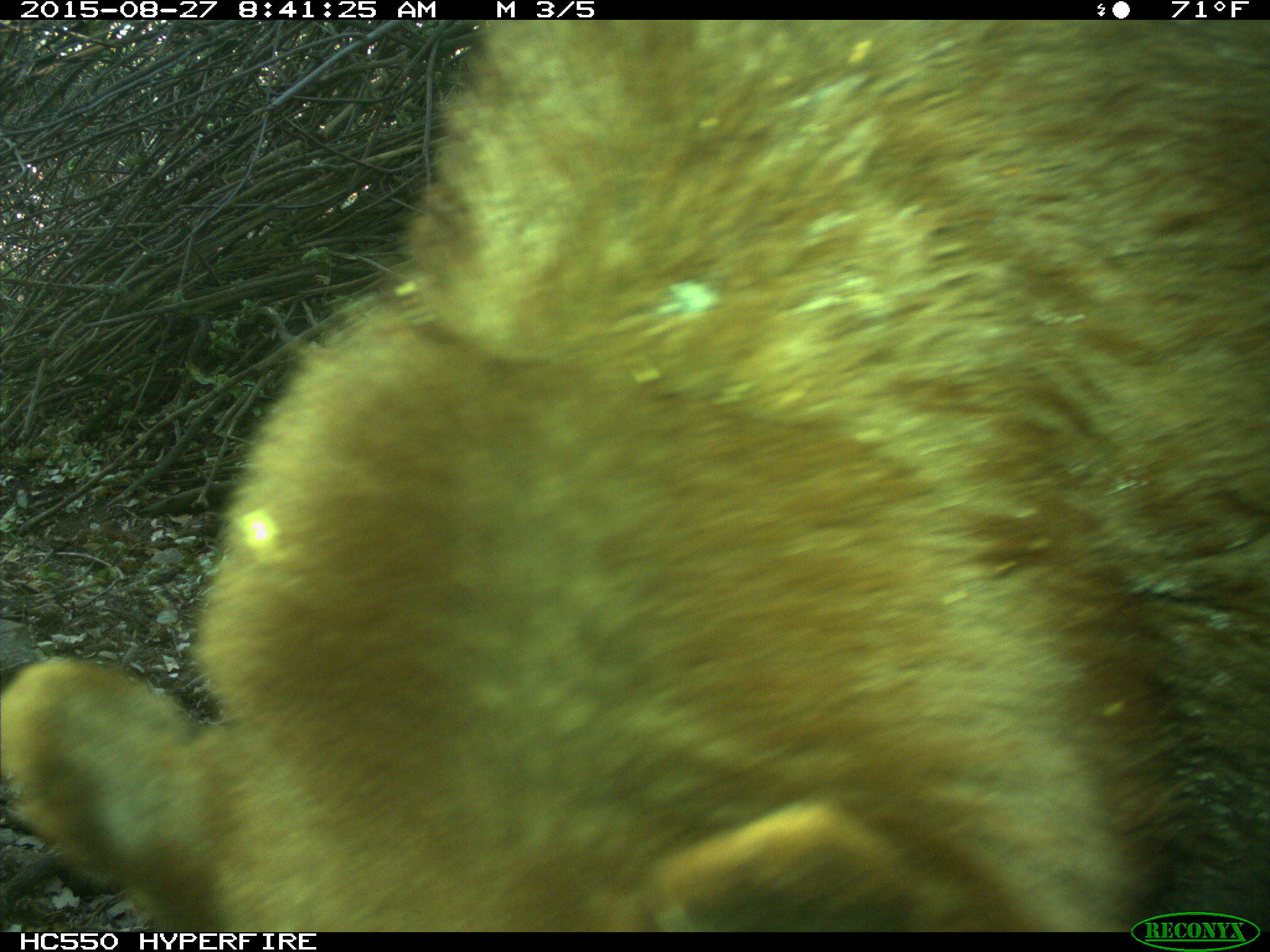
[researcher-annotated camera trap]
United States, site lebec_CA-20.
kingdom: Animalia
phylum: Chordata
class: Mammalia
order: Carnivora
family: Ursidae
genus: Ursus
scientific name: Ursus americanus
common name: american black bear